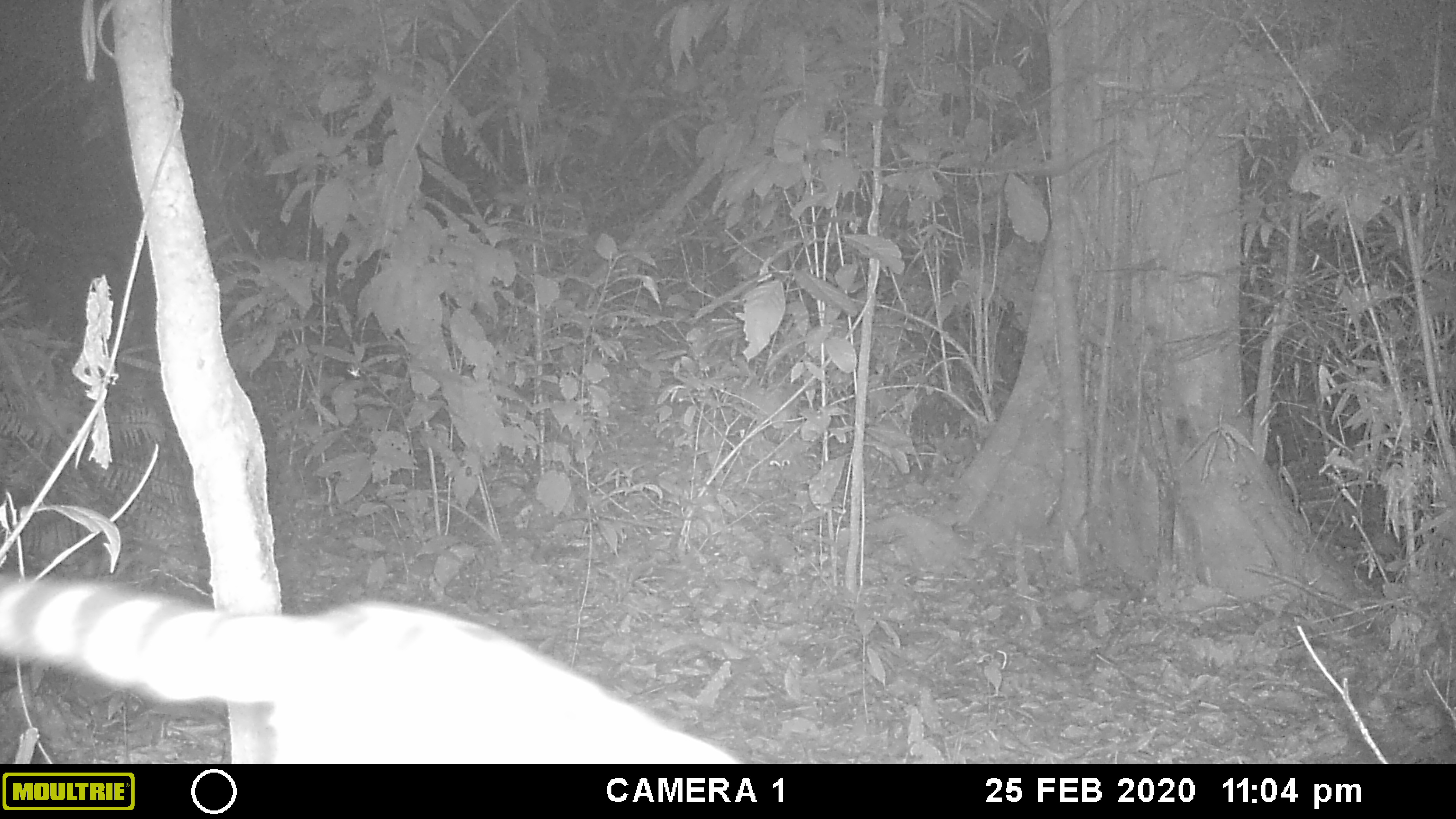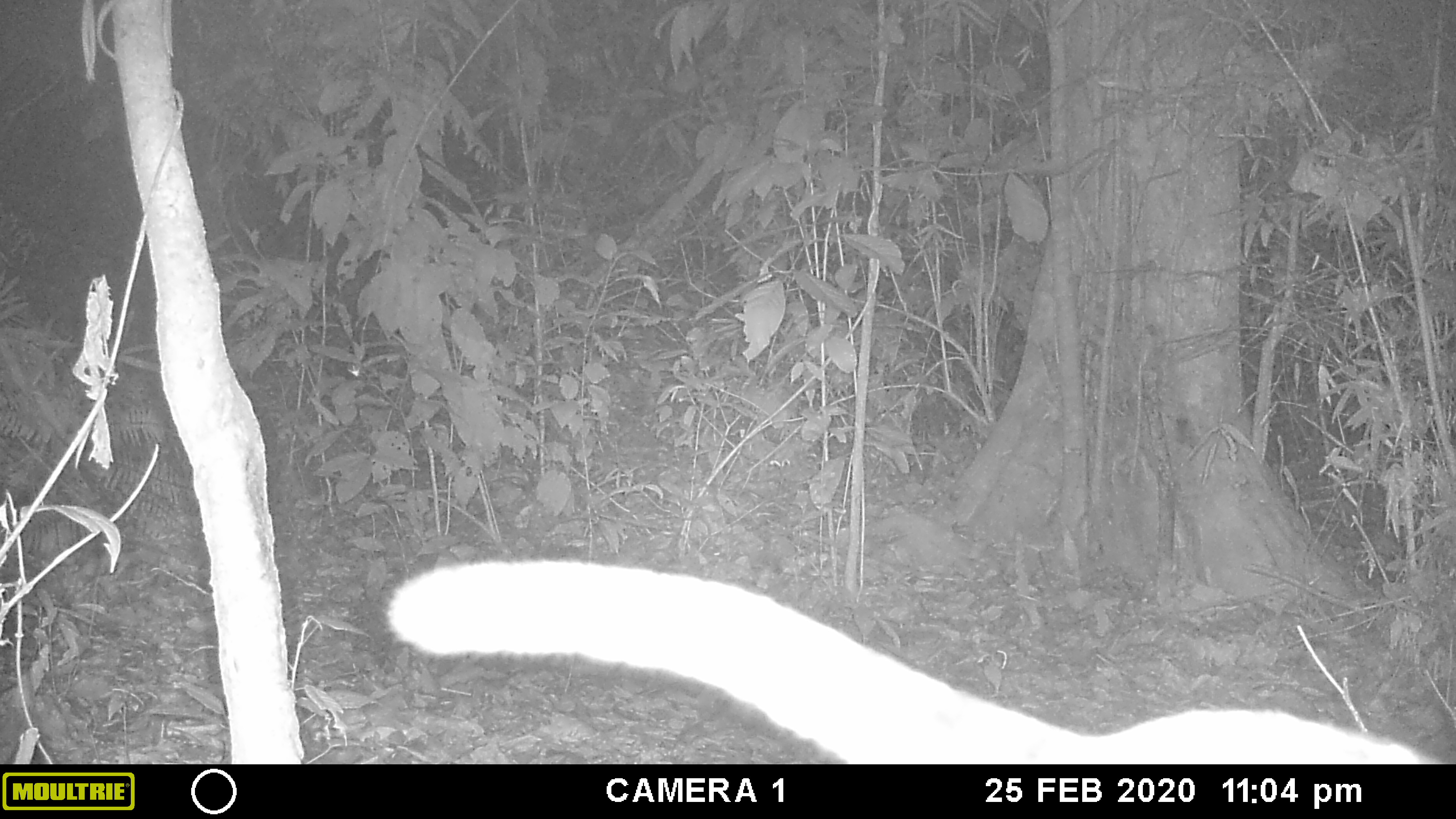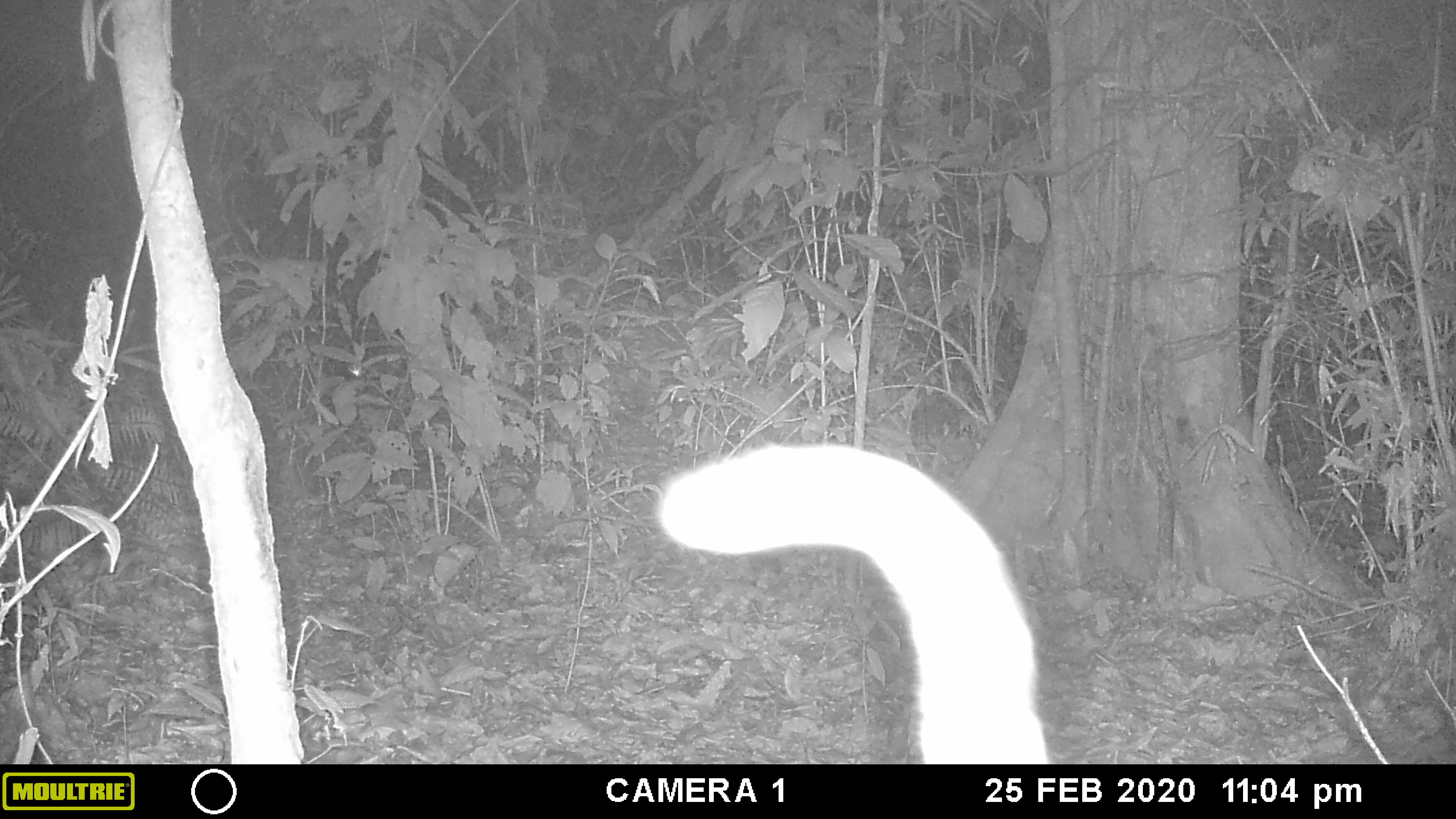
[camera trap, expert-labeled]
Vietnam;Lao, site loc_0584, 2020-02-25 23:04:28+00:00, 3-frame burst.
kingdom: Animalia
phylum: Chordata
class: Mammalia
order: Carnivora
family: Prionodontidae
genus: Prionodon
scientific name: Prionodon pardicolor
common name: spotted linsang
Spotted linsang (Prionodon pardicolor). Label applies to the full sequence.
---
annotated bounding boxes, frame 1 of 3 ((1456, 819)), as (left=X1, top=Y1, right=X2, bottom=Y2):
spotted linsang: (left=0, top=572, right=738, bottom=763)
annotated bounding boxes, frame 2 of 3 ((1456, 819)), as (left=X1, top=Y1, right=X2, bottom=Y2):
spotted linsang: (left=386, top=556, right=1439, bottom=763)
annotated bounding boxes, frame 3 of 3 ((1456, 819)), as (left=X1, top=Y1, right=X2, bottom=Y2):
spotted linsang: (left=657, top=443, right=1049, bottom=761)